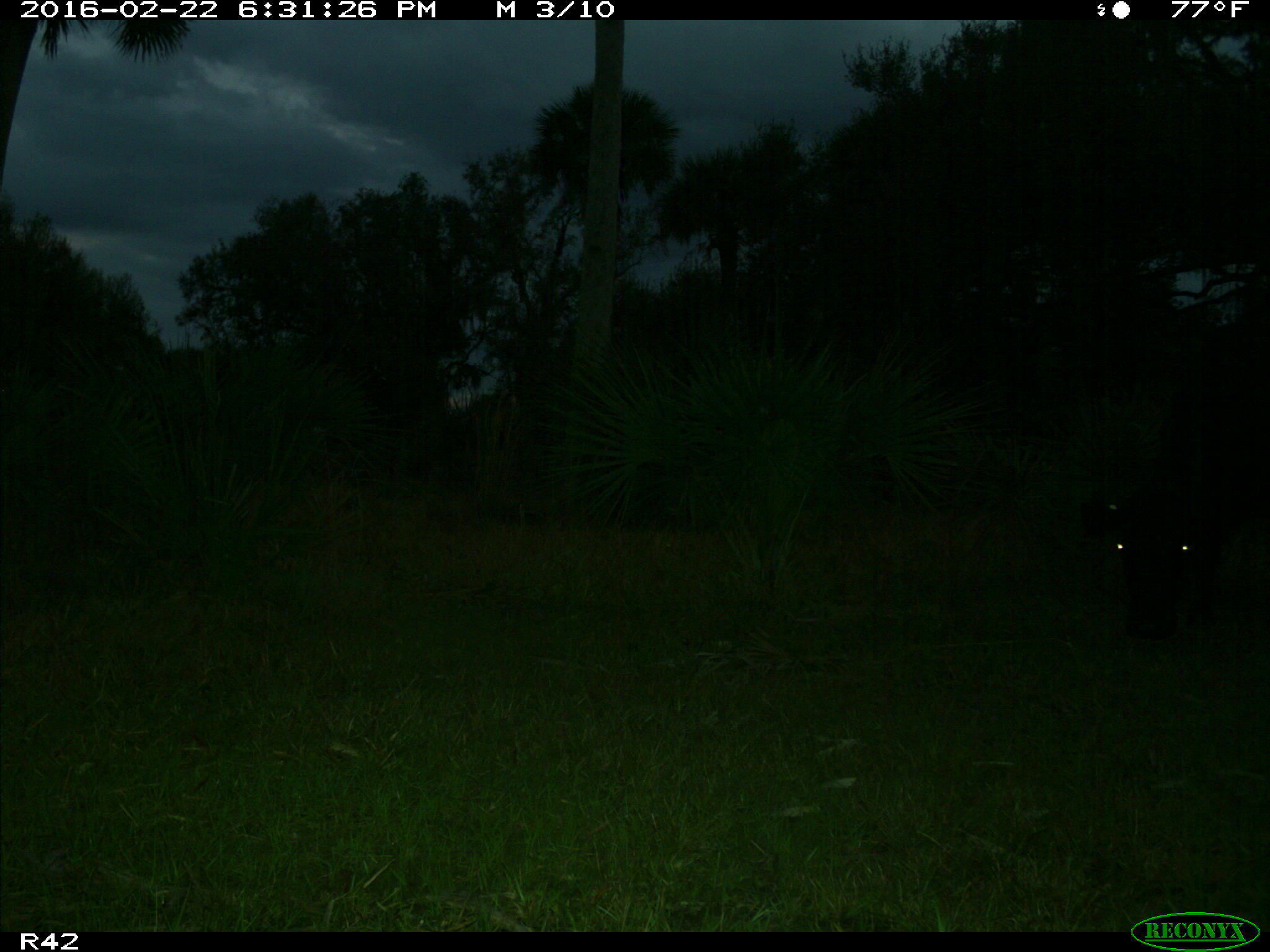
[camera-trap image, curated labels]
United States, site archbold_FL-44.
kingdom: Animalia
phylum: Chordata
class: Mammalia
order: Artiodactyla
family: Bovidae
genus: Bos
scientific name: Bos taurus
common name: domestic cow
Bos taurus (domestic cow).